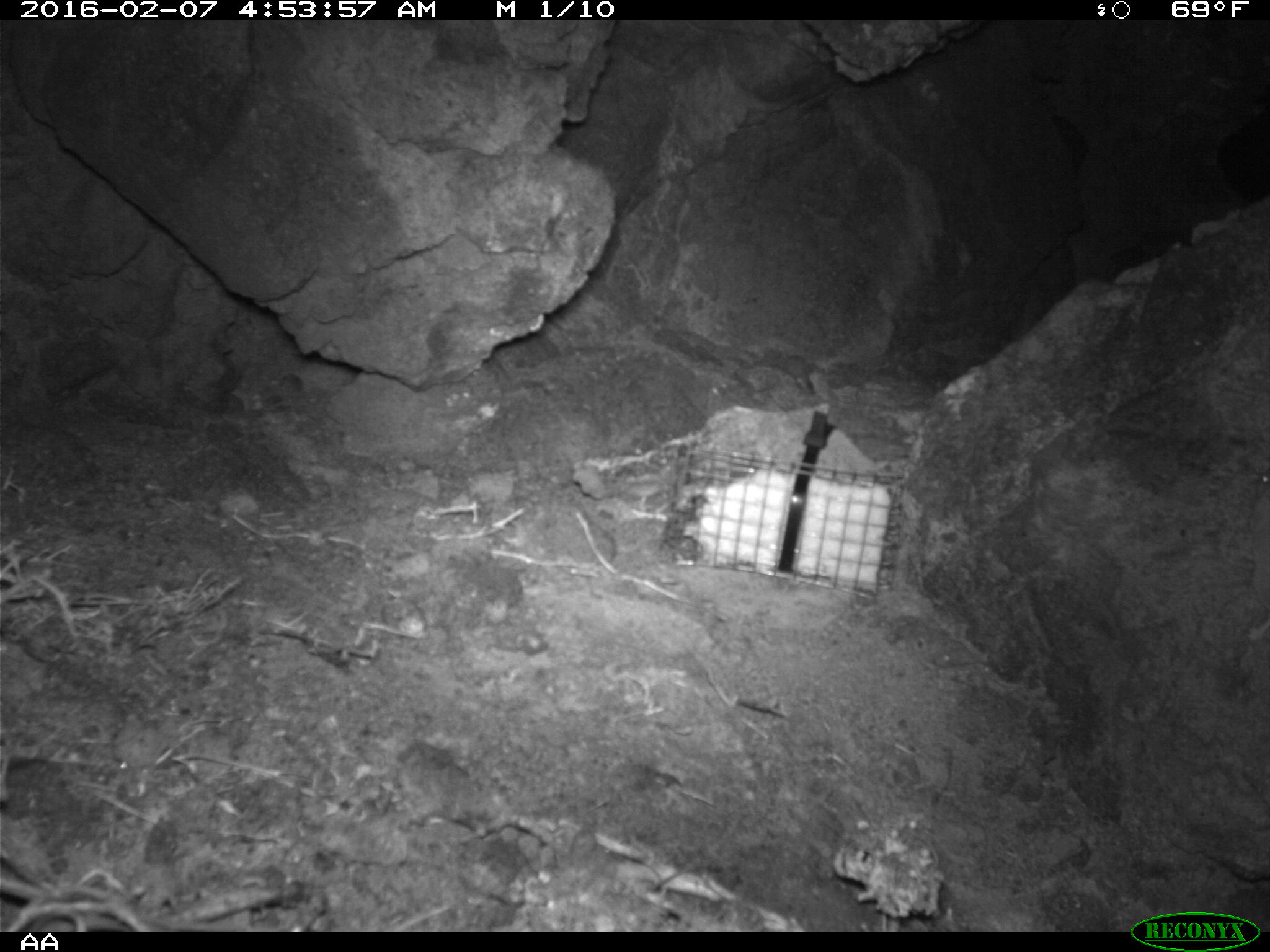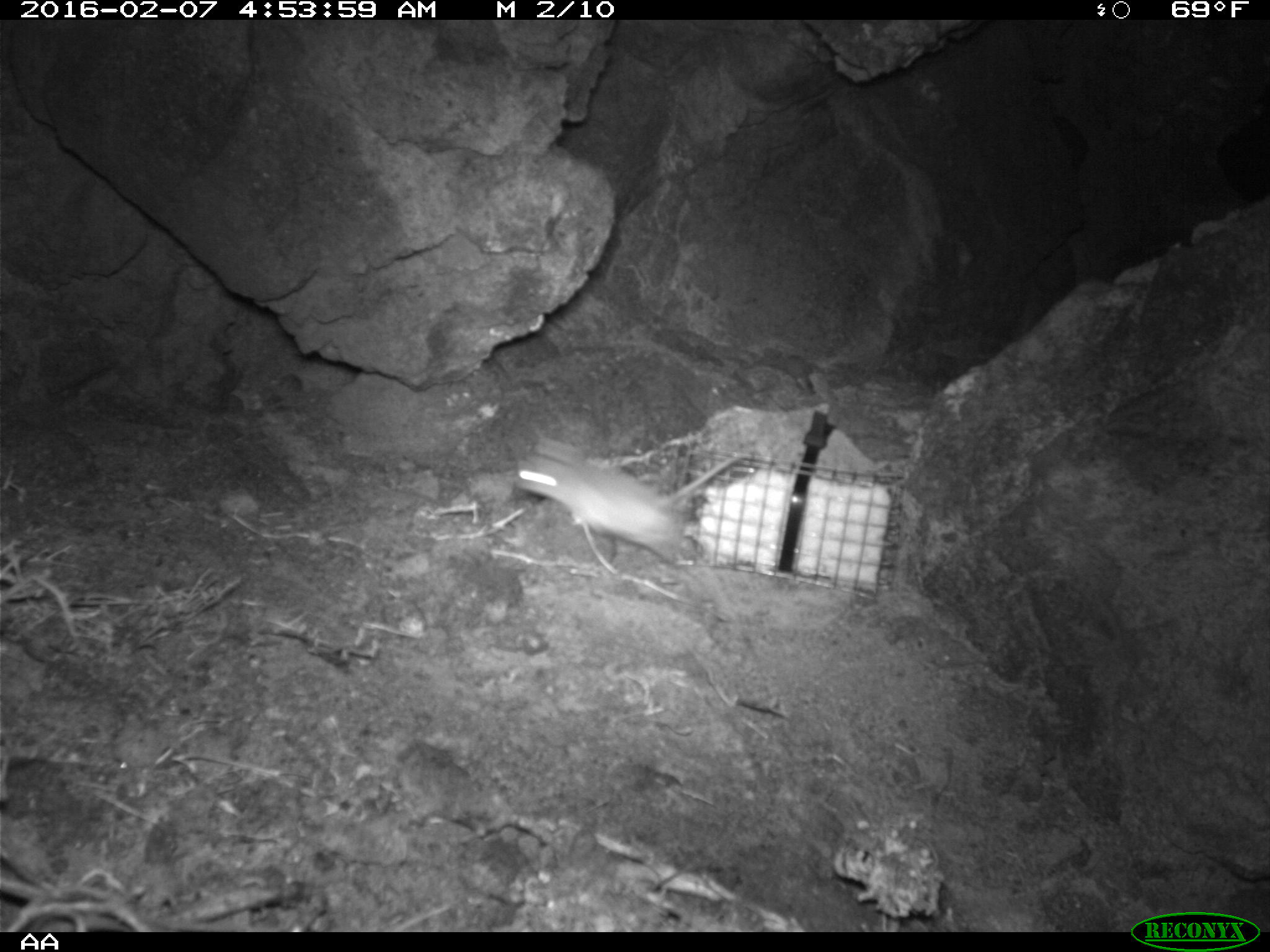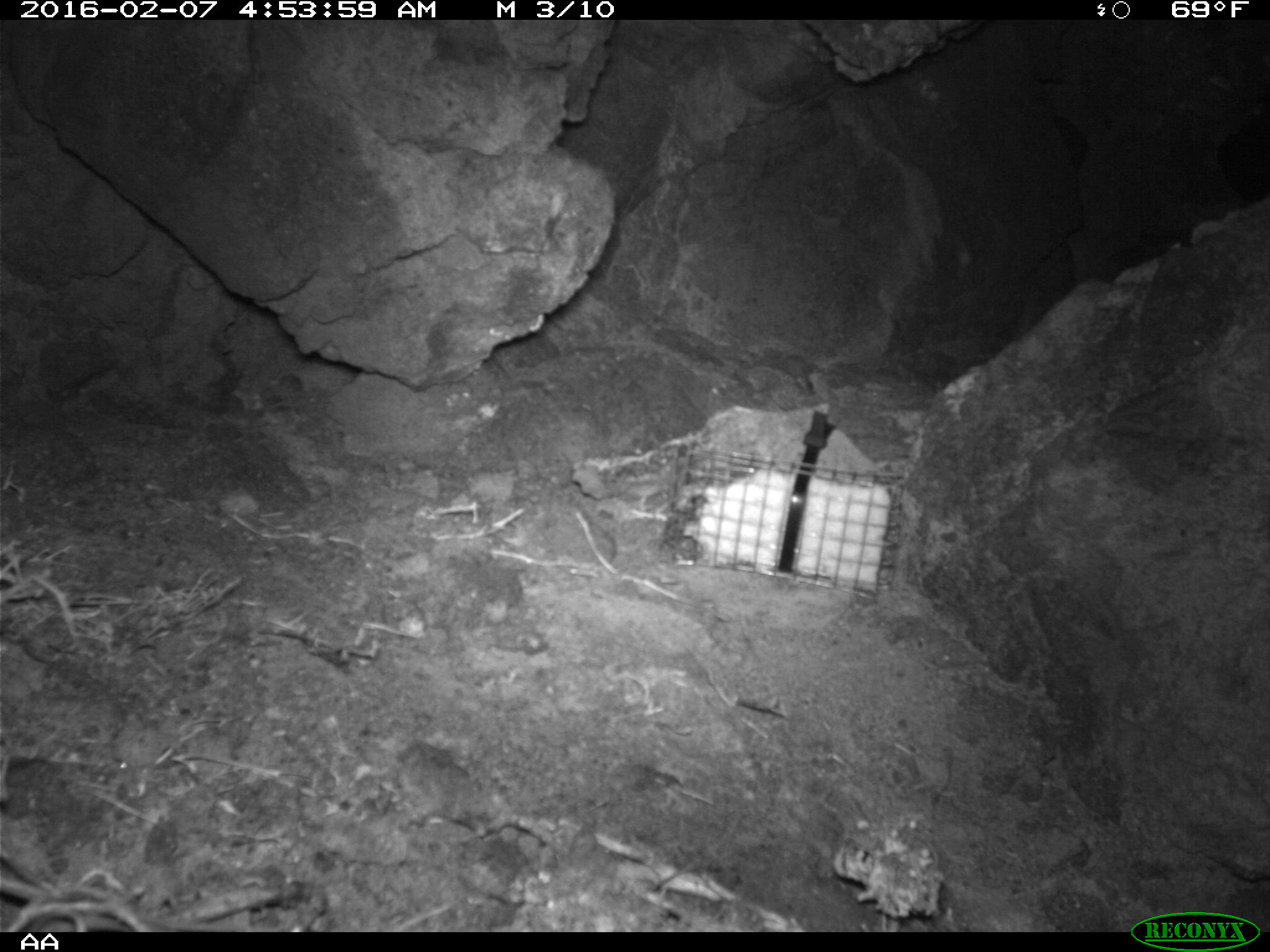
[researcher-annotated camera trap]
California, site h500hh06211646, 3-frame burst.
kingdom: Animalia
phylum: Chordata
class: Mammalia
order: Rodentia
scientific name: Rodentia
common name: rodent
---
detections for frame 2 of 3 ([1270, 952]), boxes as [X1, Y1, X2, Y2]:
rodent: [513, 437, 764, 610]